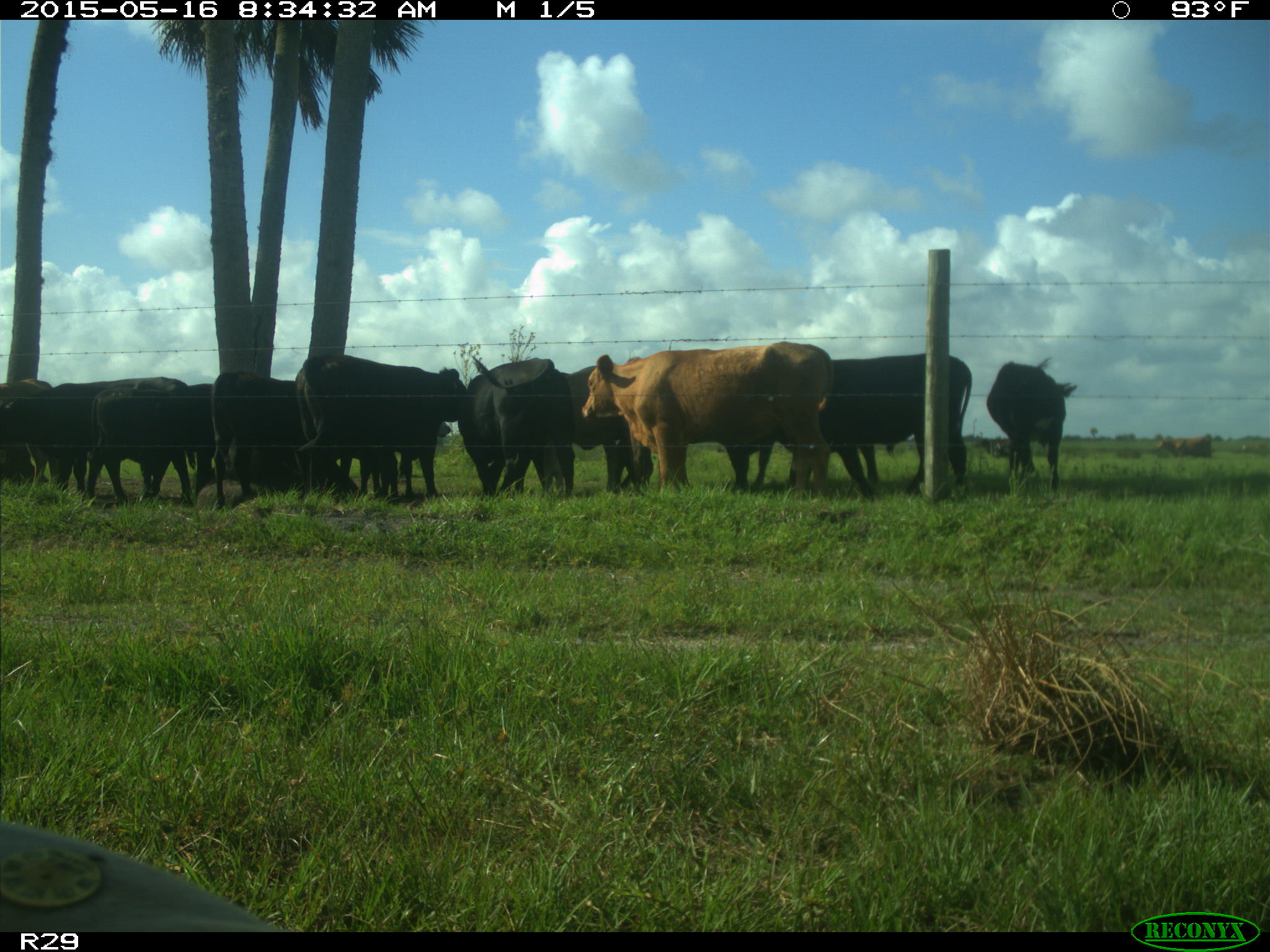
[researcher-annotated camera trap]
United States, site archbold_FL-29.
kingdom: Animalia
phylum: Chordata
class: Mammalia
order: Artiodactyla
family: Bovidae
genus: Bos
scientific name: Bos taurus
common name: domestic cow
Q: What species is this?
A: Bos taurus (domestic cow).